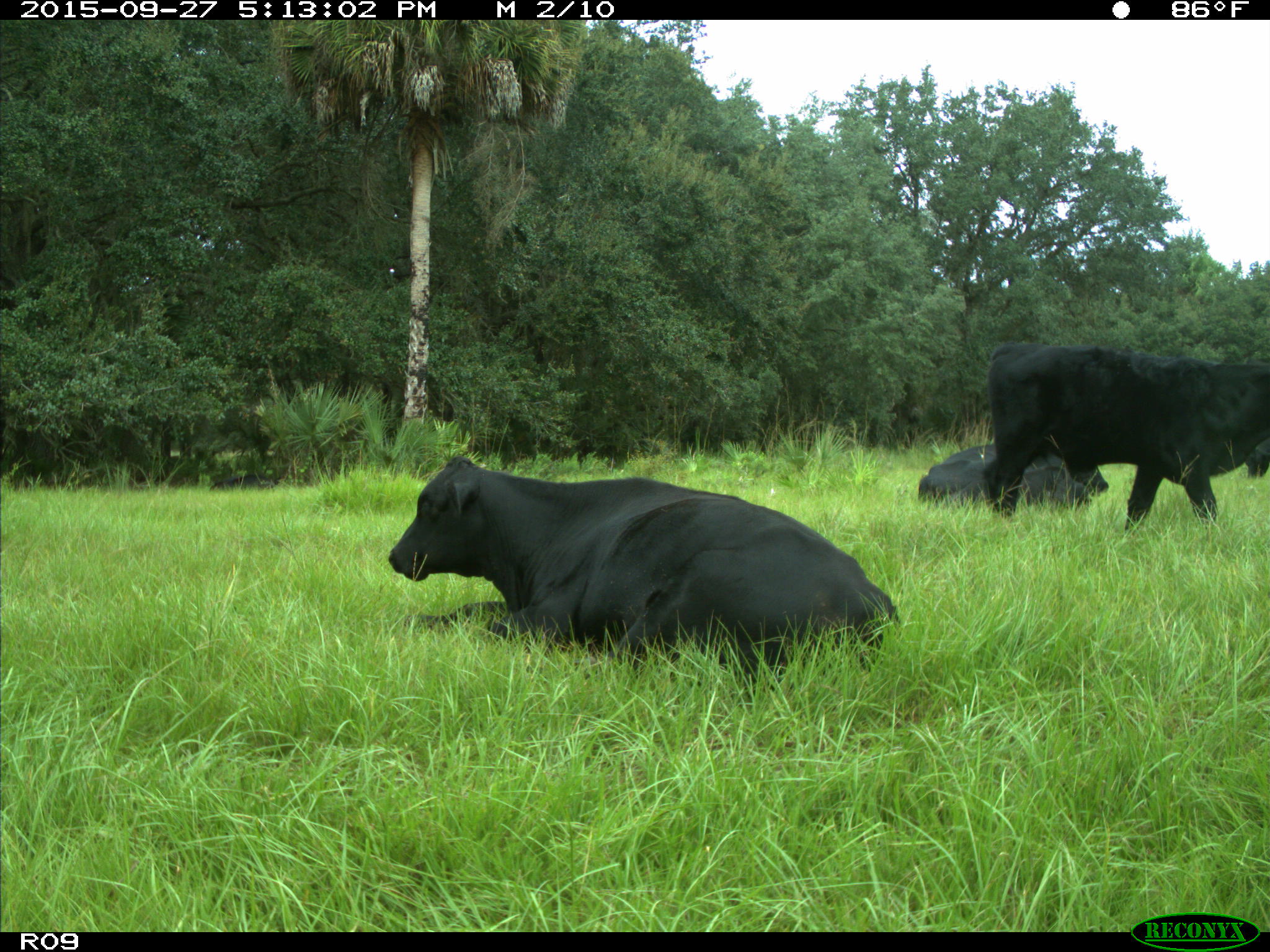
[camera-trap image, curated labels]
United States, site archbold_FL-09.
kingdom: Animalia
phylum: Chordata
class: Mammalia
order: Artiodactyla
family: Bovidae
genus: Bos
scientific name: Bos taurus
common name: domestic cow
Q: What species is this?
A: Bos taurus (domestic cow).